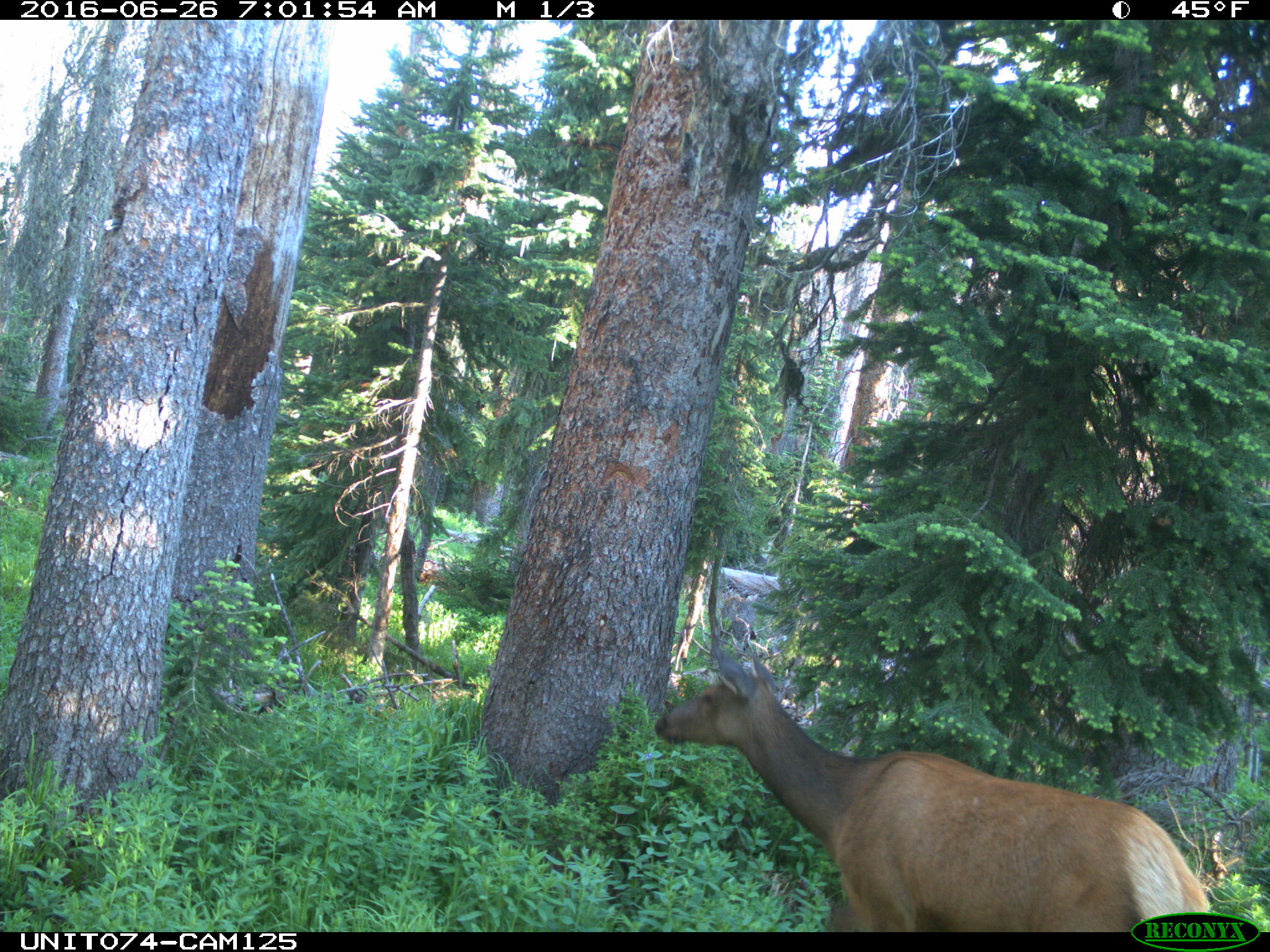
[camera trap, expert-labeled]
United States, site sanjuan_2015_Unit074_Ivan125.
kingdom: Animalia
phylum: Chordata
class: Mammalia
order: Artiodactyla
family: Cervidae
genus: Cervus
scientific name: Cervus elaphus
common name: red deer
Cervus elaphus (red deer).